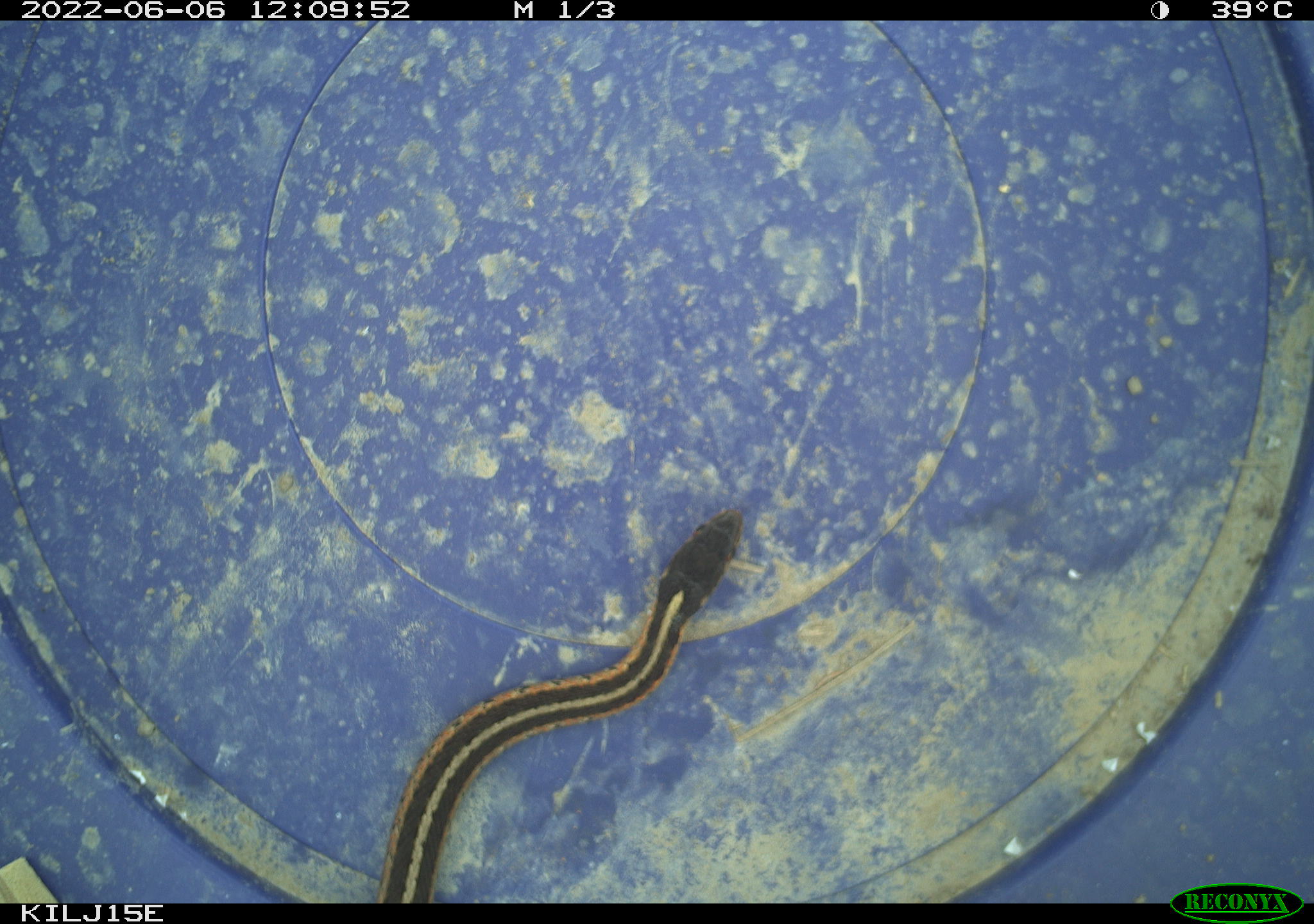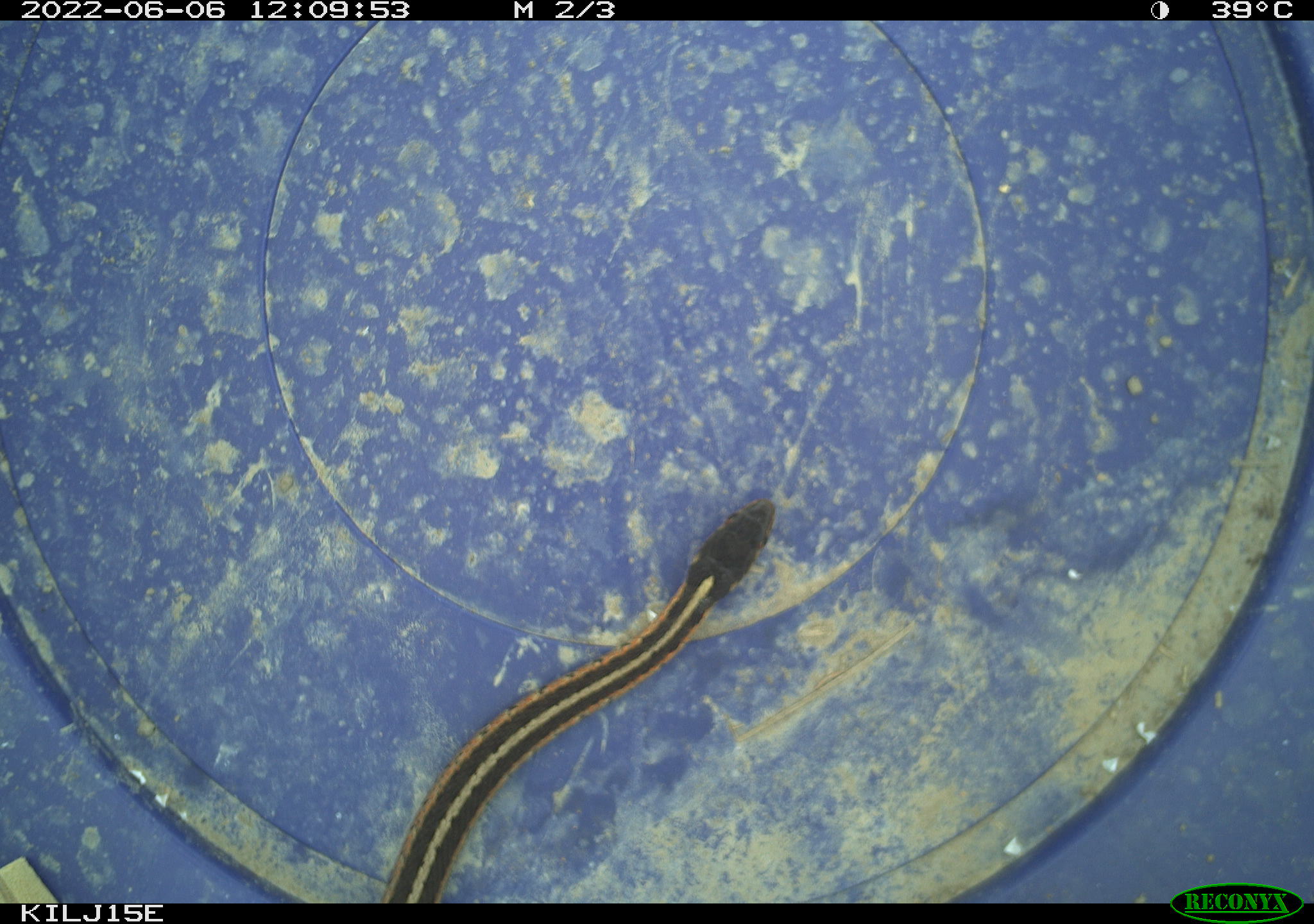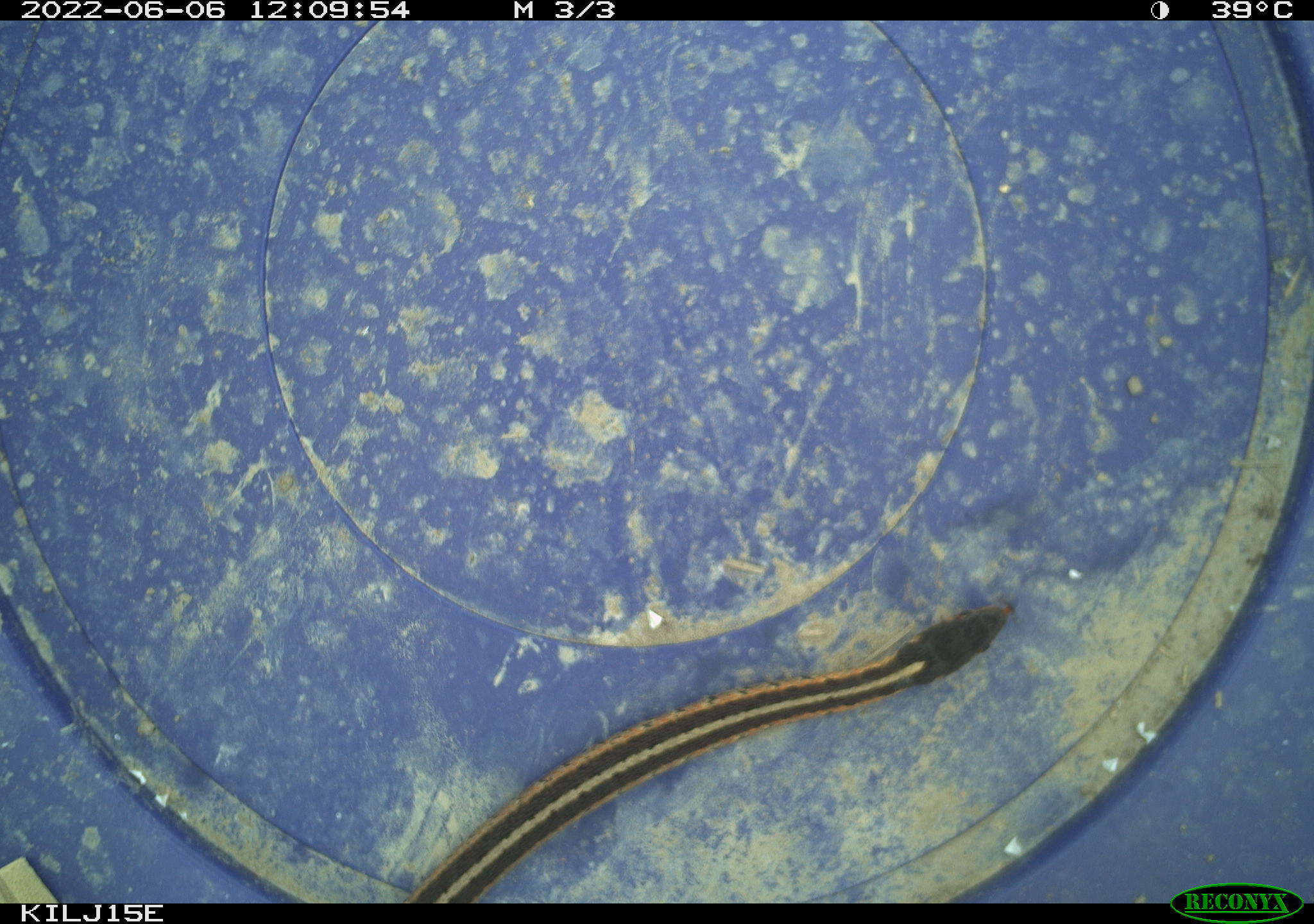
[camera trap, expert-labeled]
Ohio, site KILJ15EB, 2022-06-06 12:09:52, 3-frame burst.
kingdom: Animalia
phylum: Chordata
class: Reptilia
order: Squamata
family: Colubridae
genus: Thamnophis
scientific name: Thamnophis sirtalis sirtalis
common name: eastern gartersnake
Eastern gartersnake (Thamnophis sirtalis sirtalis).